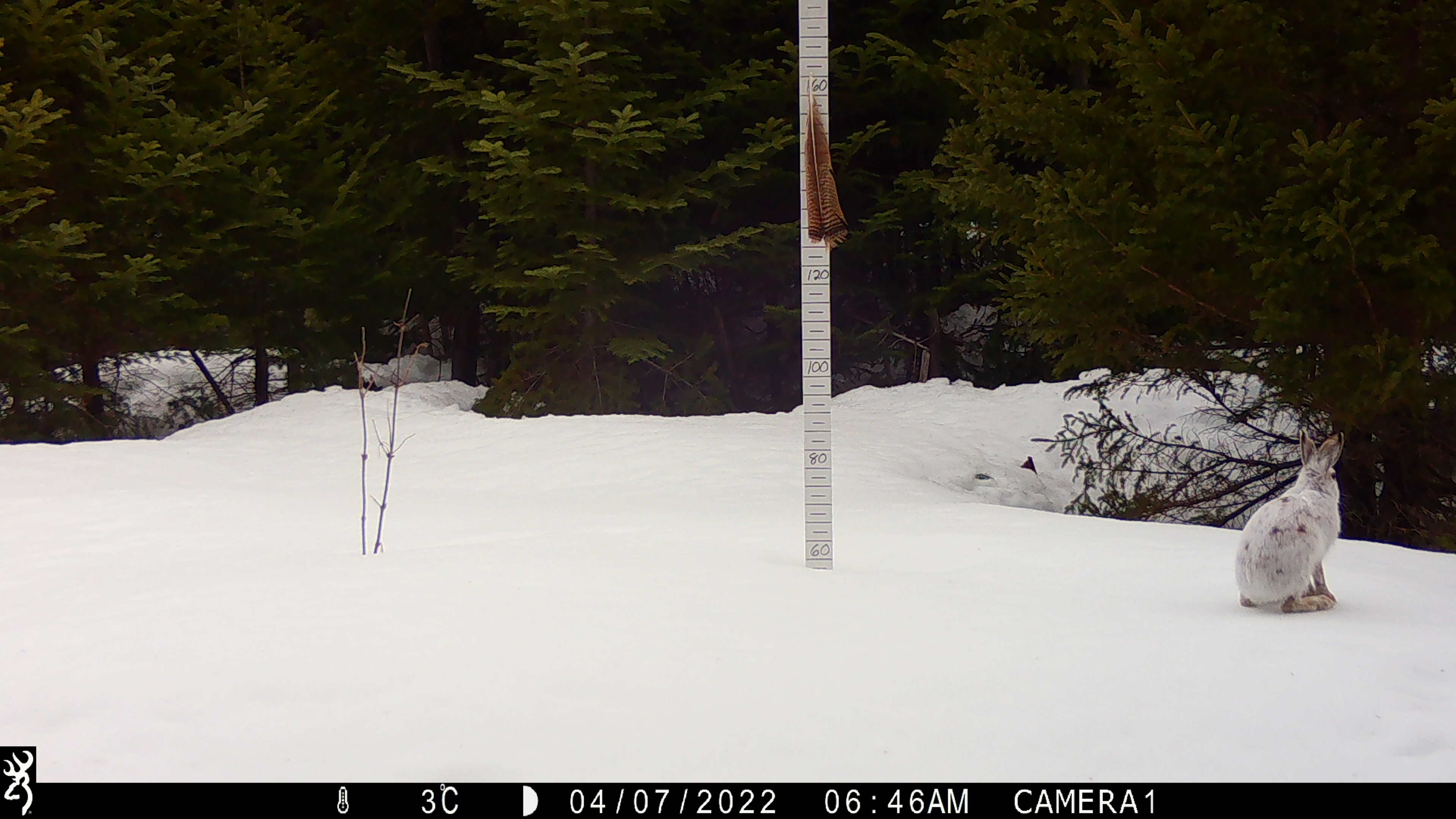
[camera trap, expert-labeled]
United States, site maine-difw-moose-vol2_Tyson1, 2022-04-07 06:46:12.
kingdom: Animalia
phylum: Chordata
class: Mammalia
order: Lagomorpha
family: Leporidae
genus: Lepus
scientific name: Lepus americanus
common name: snowshoe hare